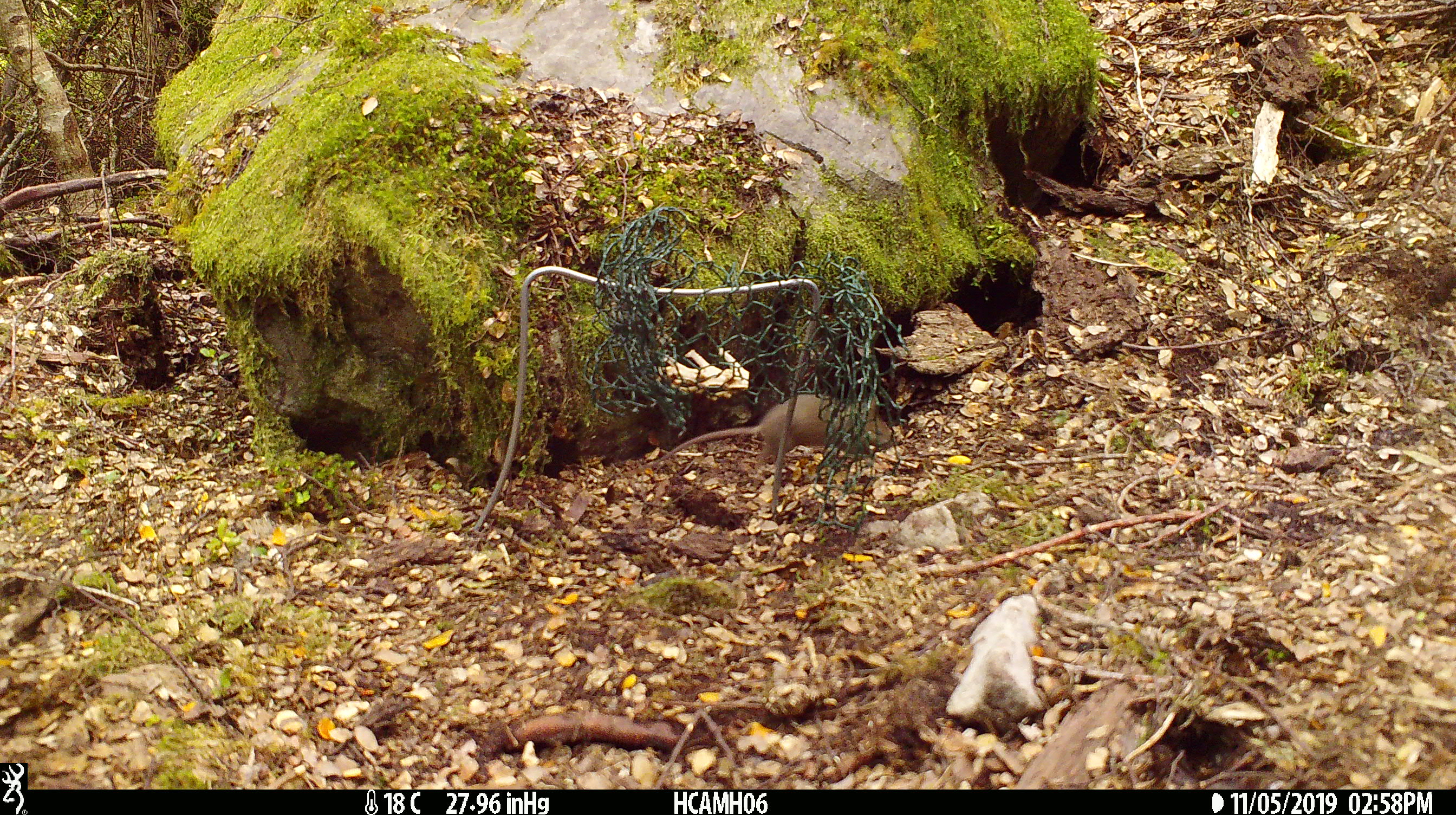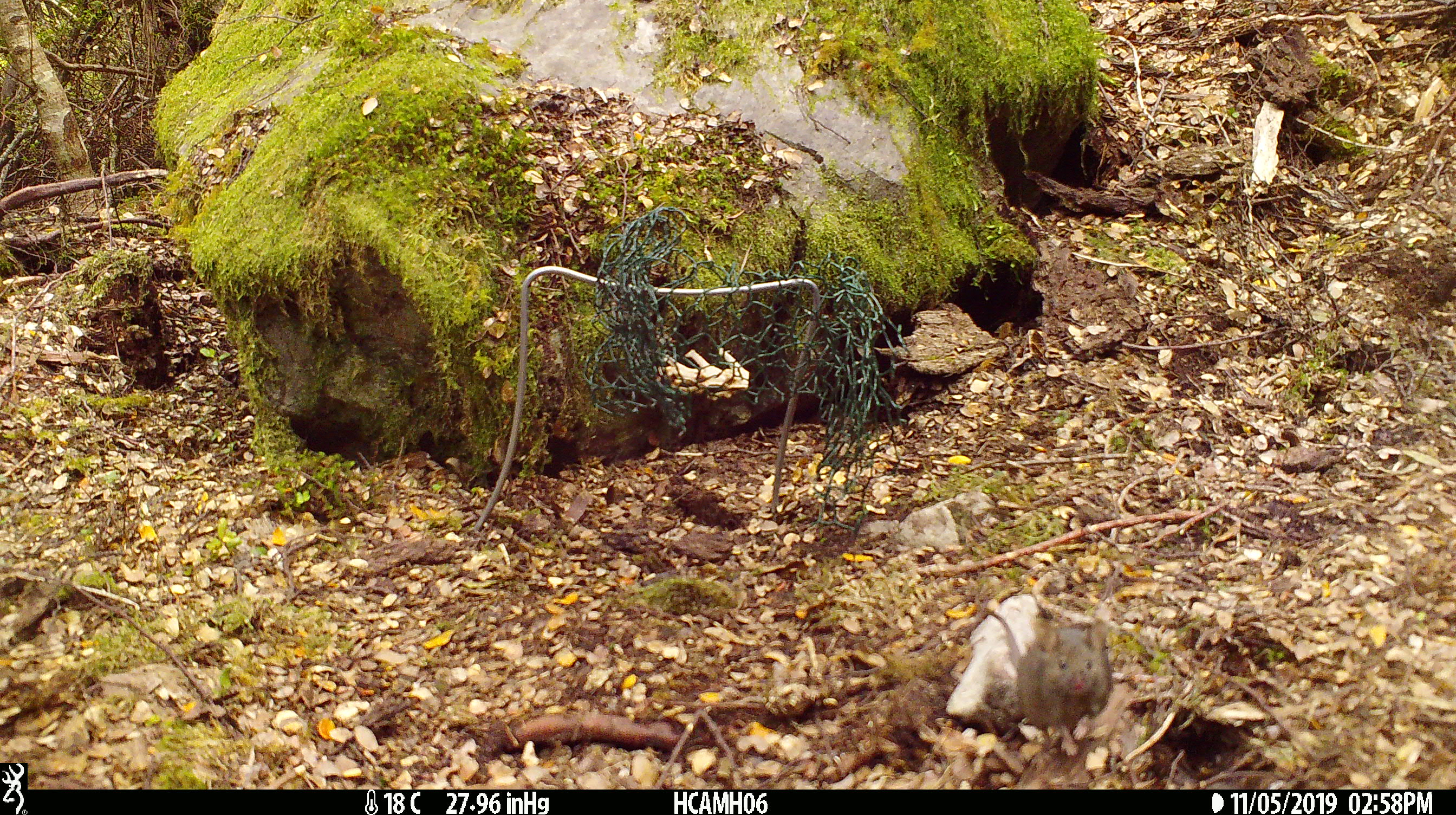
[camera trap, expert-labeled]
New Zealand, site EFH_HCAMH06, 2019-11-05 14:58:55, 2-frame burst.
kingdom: Animalia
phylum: Chordata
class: Mammalia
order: Rodentia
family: Muridae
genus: Mus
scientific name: Mus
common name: mouse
Mouse (Mus).